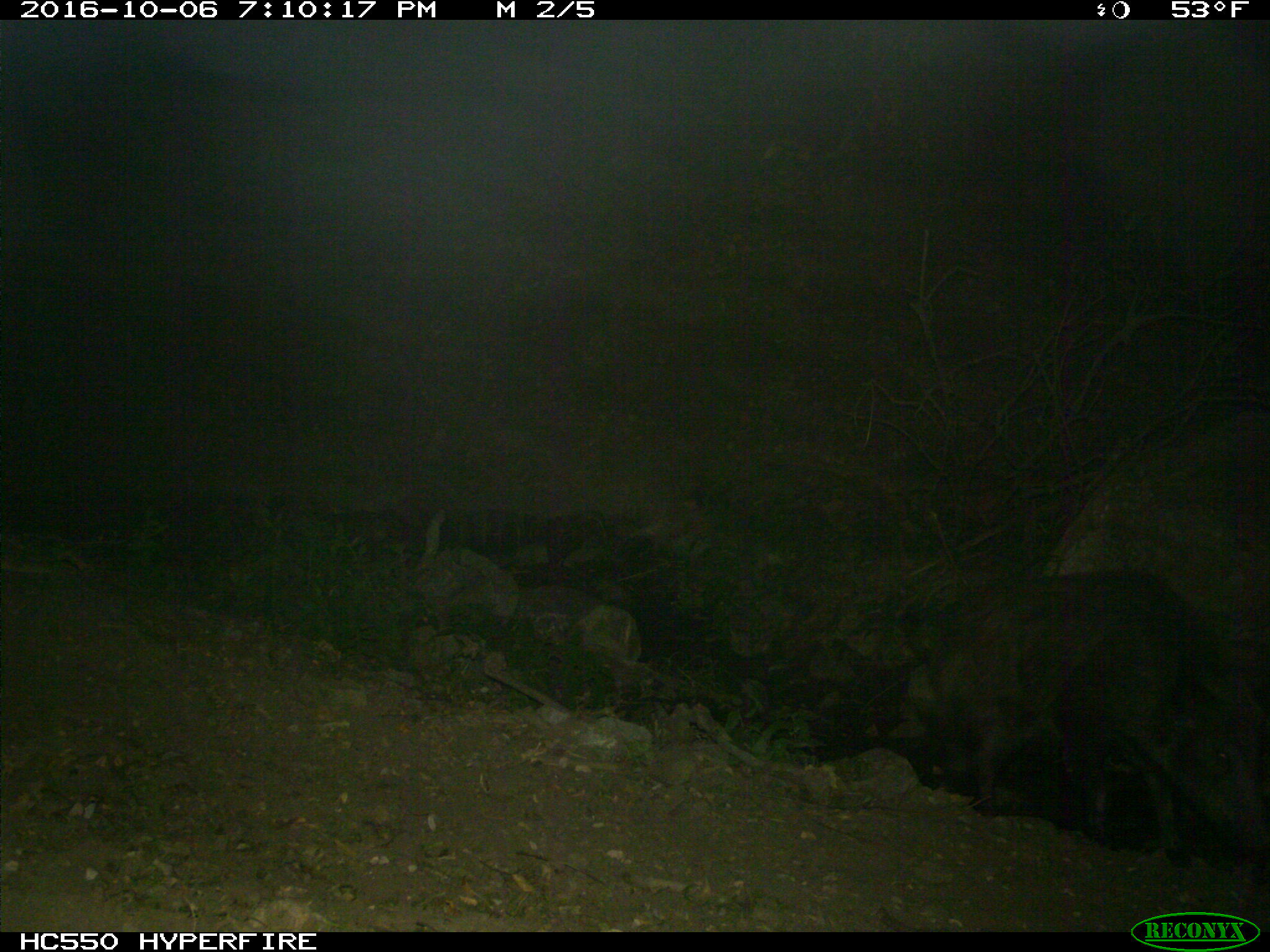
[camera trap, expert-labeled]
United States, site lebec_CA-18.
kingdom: Animalia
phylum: Chordata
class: Mammalia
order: Artiodactyla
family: Suidae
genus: Sus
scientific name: Sus scrofa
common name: wild boar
Sus scrofa (wild boar).